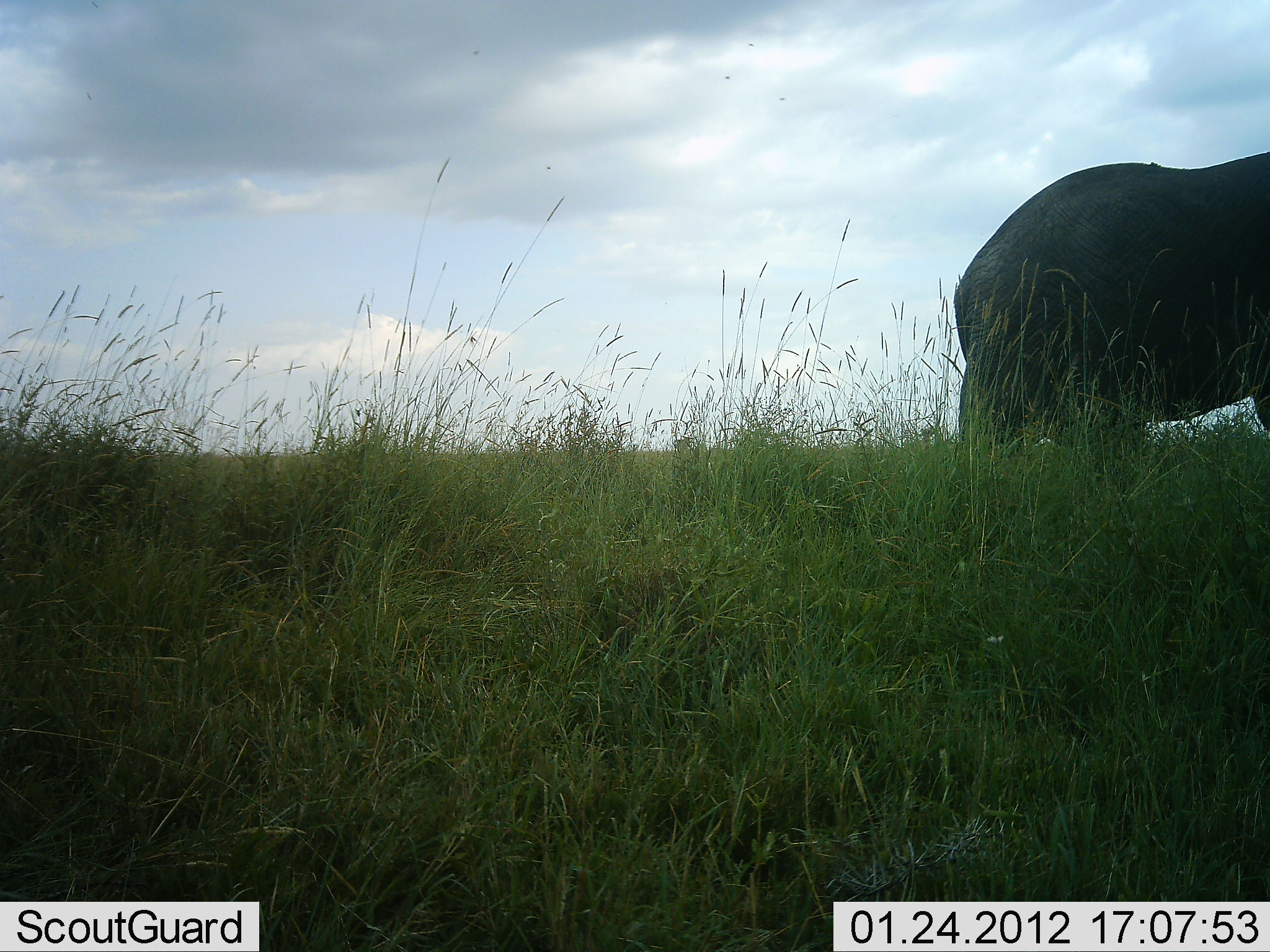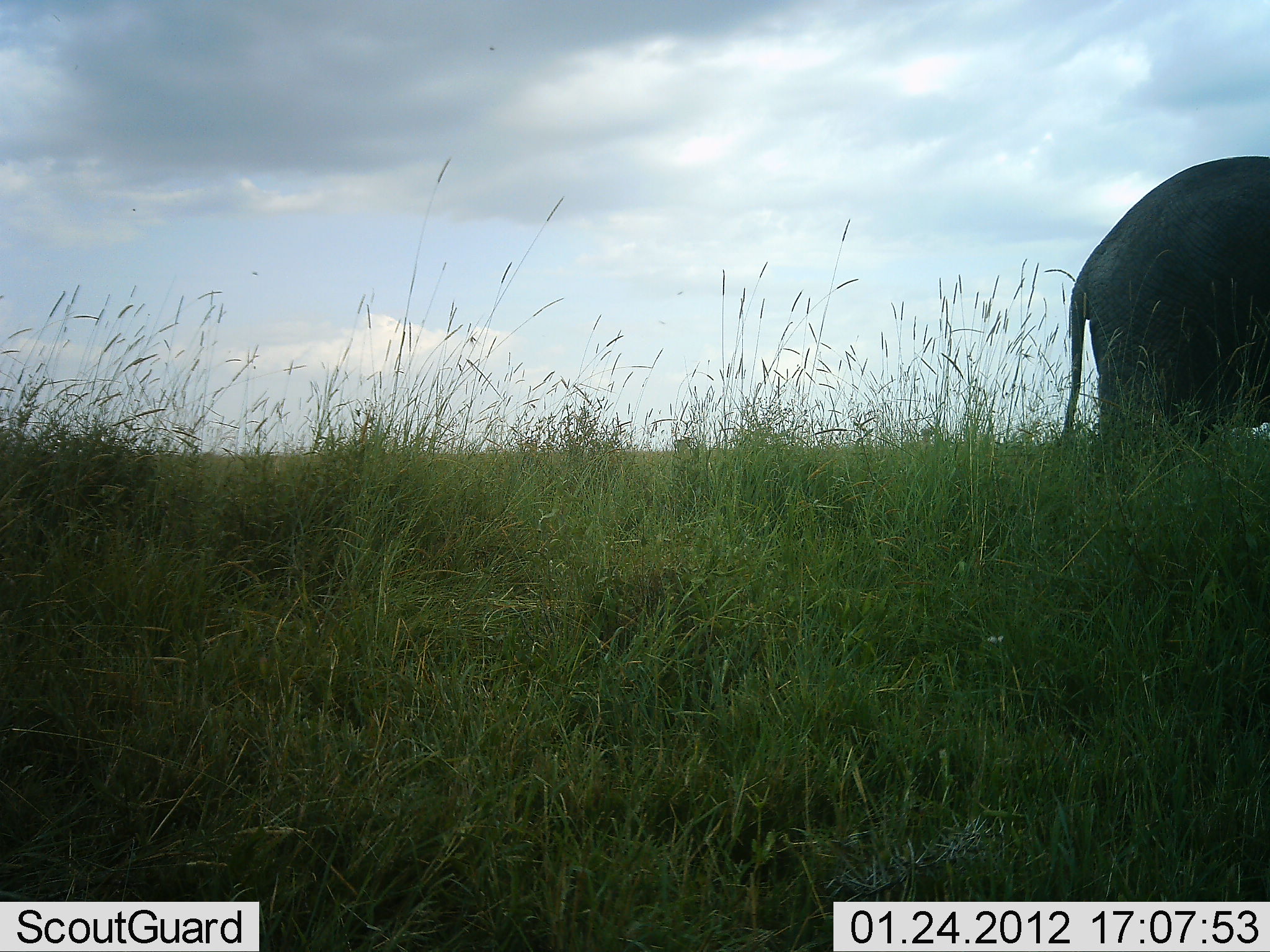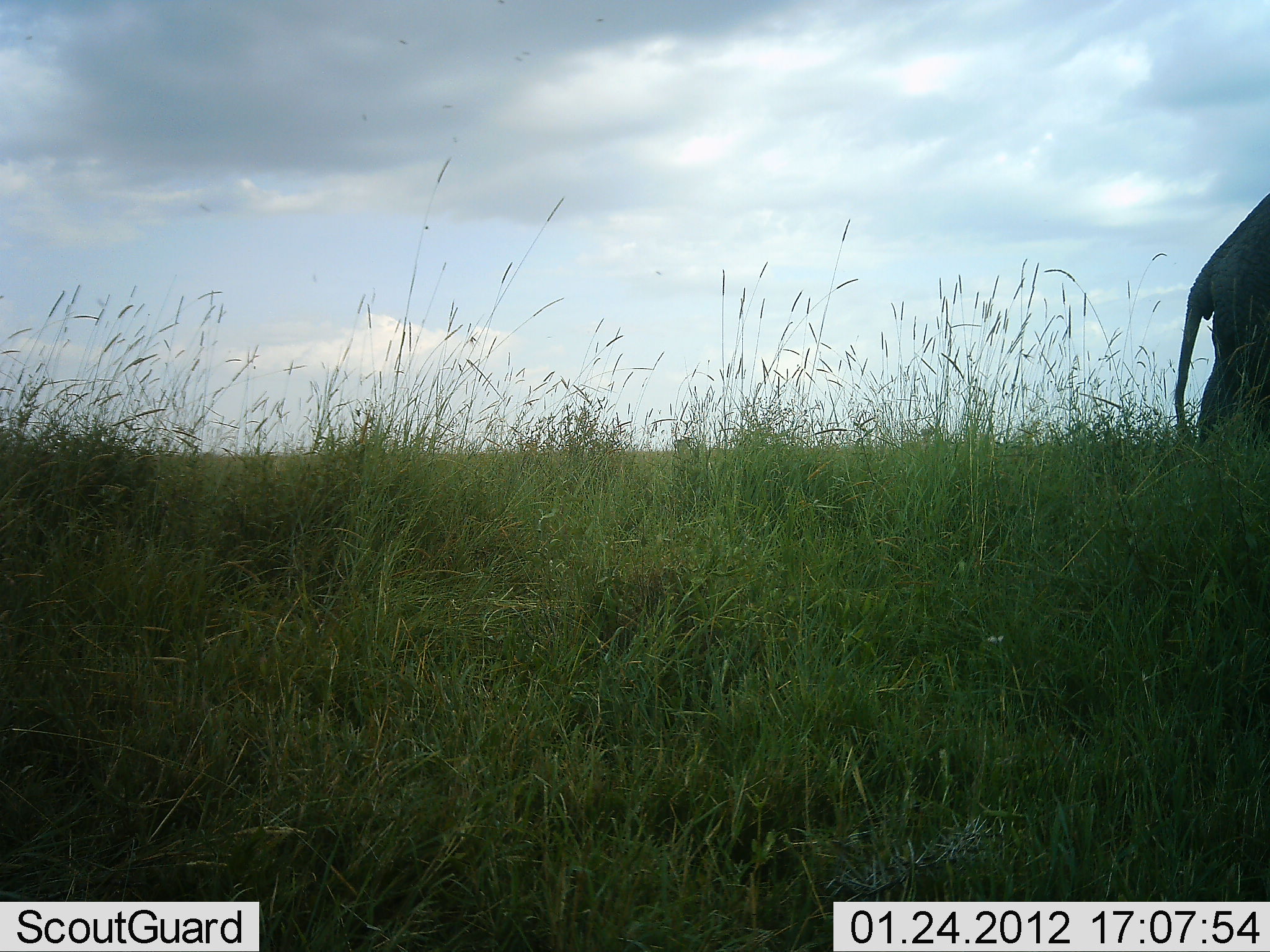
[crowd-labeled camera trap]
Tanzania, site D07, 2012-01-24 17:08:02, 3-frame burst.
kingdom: Animalia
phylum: Chordata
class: Mammalia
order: Proboscidea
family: Elephantidae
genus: Loxodonta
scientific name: Loxodonta africana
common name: african bush elephant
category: elephant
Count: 1.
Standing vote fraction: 8%.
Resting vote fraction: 0%.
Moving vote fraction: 96%.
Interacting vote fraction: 0%.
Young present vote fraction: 0%.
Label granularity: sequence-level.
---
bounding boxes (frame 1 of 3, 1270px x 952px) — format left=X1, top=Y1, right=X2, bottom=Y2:
animal: left=950, top=149, right=1270, bottom=503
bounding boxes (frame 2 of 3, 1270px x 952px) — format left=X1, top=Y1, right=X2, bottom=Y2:
animal: left=1054, top=155, right=1270, bottom=478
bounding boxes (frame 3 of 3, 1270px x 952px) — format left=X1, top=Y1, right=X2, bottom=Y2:
animal: left=1170, top=186, right=1270, bottom=470